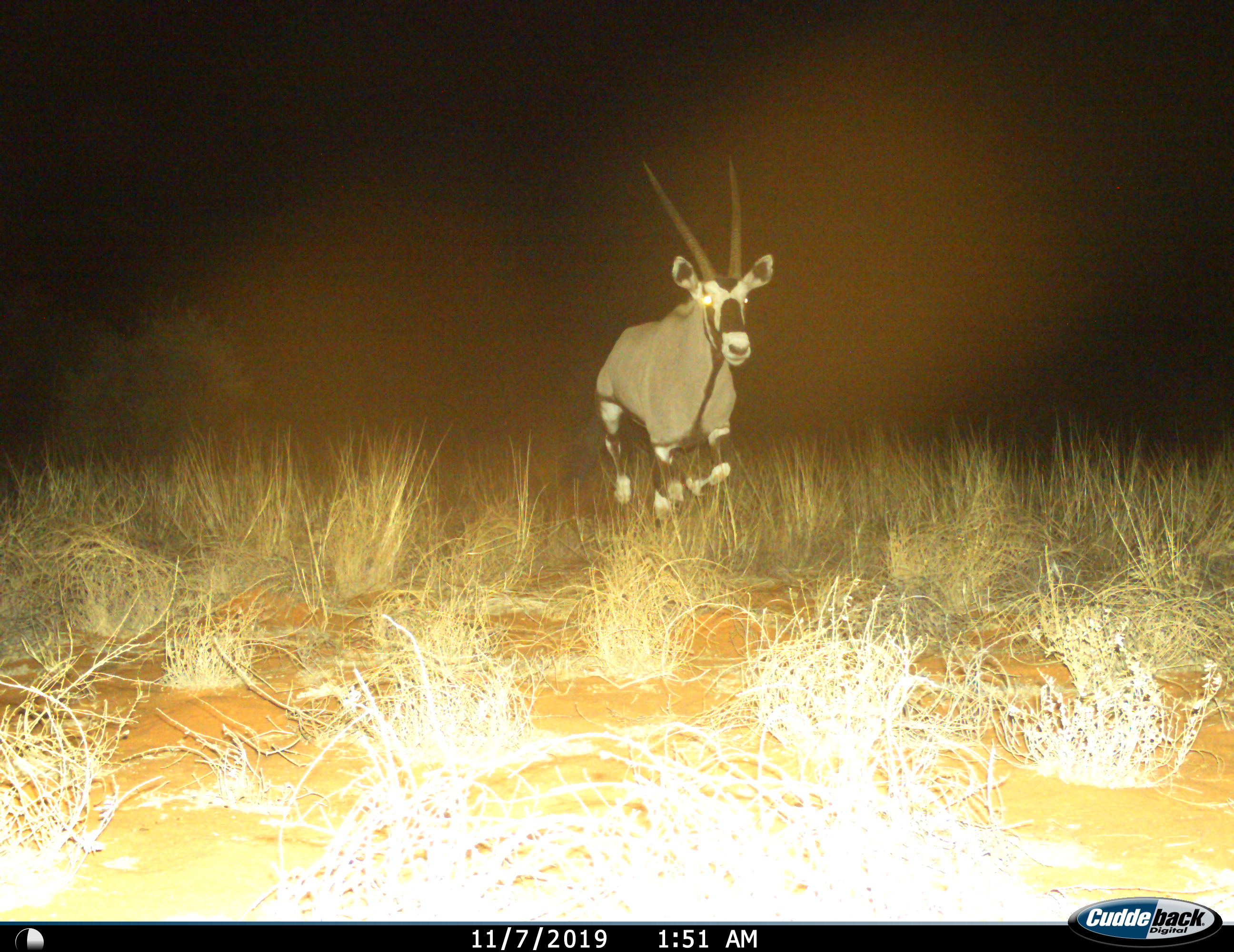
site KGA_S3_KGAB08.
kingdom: Animalia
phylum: Chordata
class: Mammalia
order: Artiodactyla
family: Bovidae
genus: Oryx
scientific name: Oryx gazella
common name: gemsbok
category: oryx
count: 1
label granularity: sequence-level